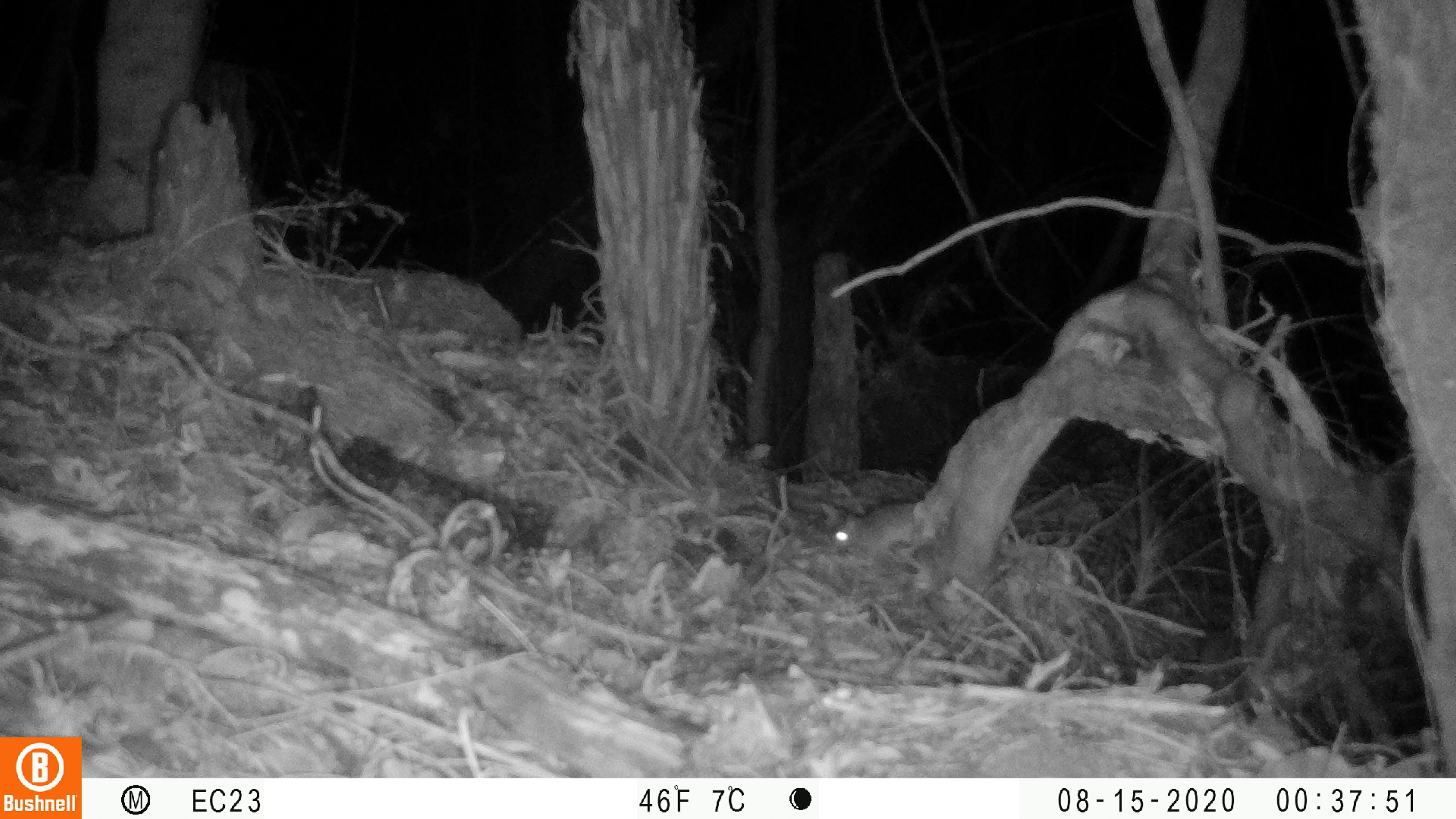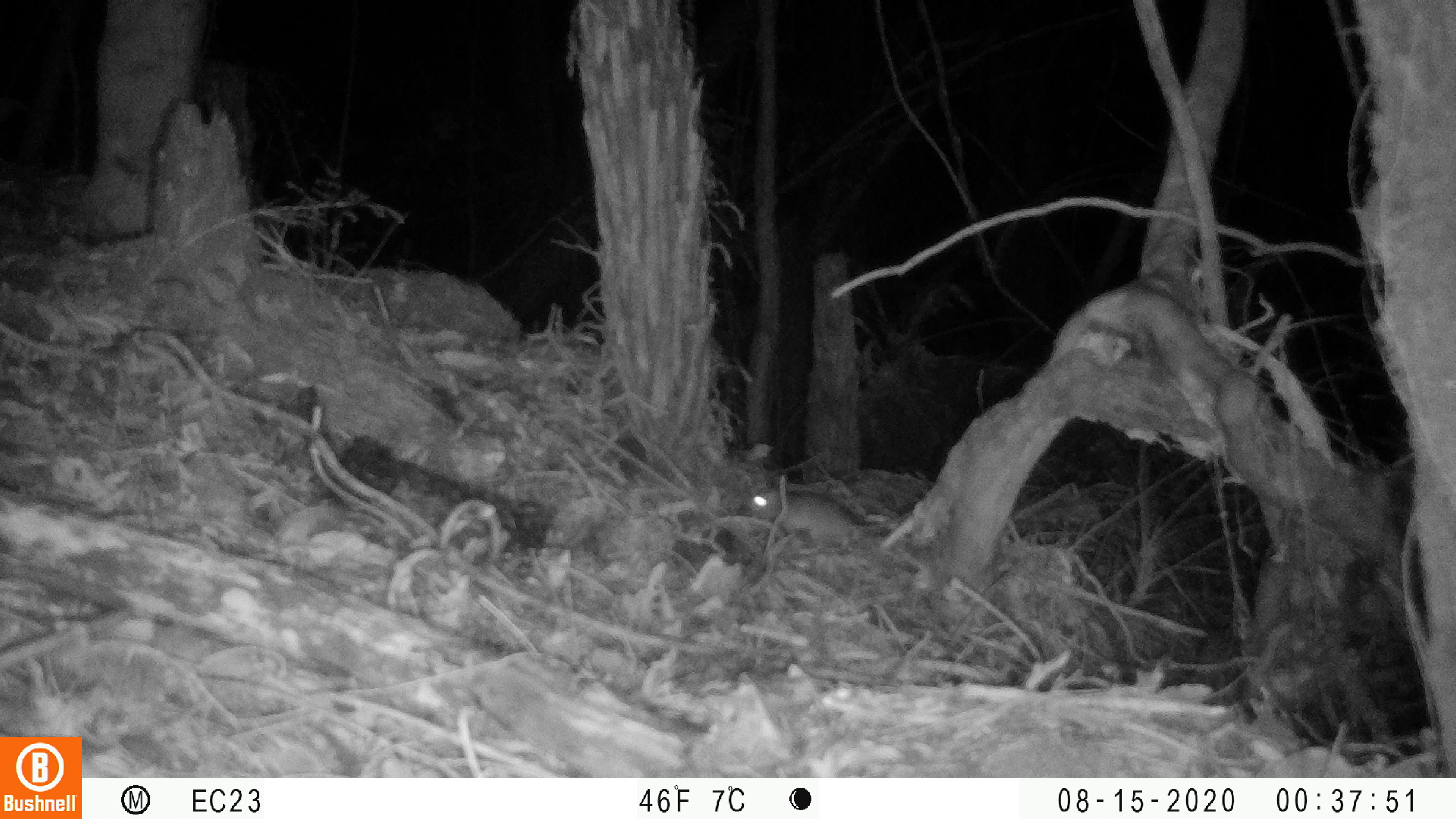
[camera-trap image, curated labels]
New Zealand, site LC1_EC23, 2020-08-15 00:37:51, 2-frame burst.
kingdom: Animalia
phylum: Chordata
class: Mammalia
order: Rodentia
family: Muridae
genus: Rattus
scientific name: Rattus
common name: rat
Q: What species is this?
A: Rat (Rattus).